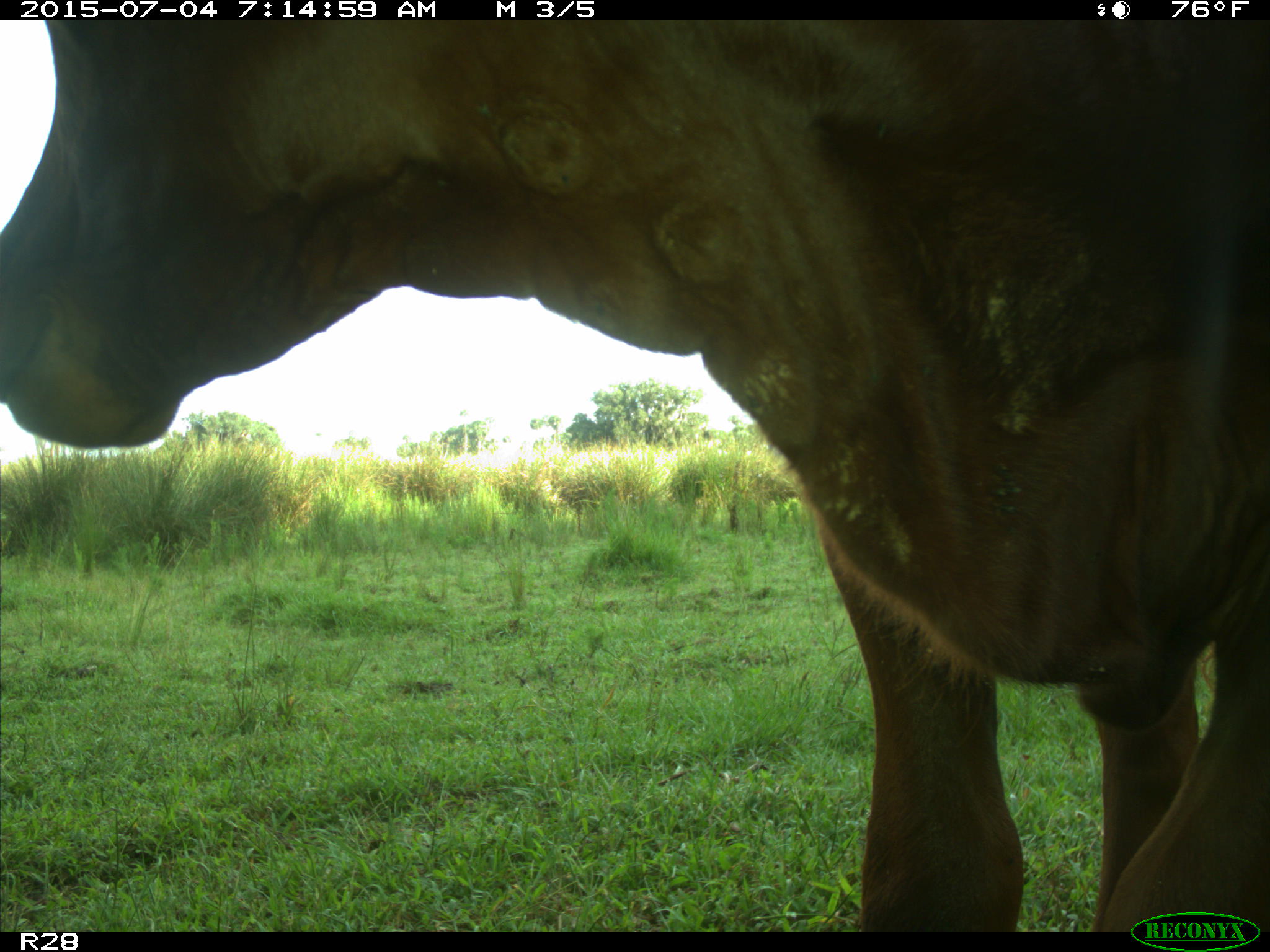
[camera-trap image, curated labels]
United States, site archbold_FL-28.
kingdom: Animalia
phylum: Chordata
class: Mammalia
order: Artiodactyla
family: Bovidae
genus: Bos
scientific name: Bos taurus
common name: domestic cow